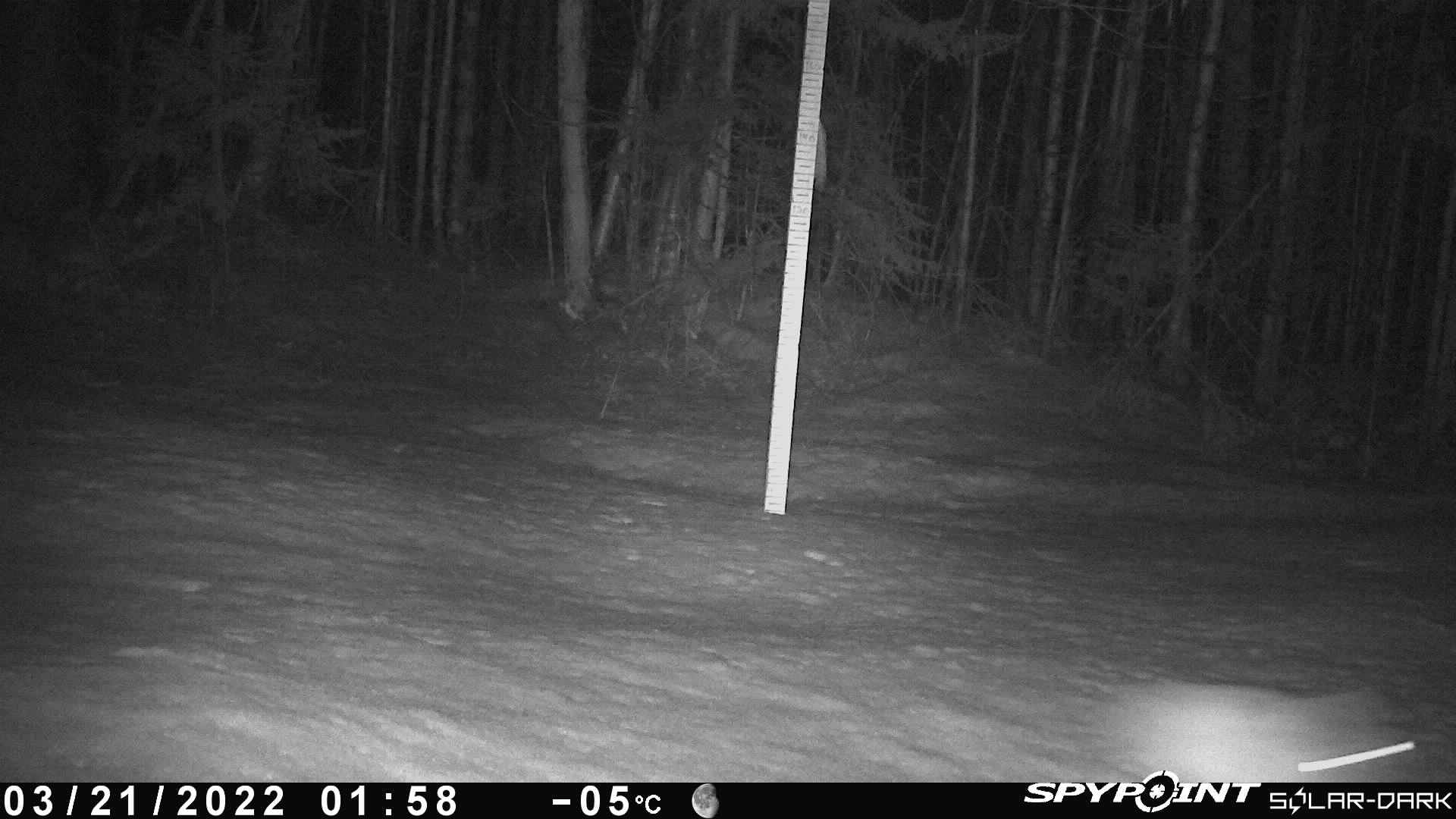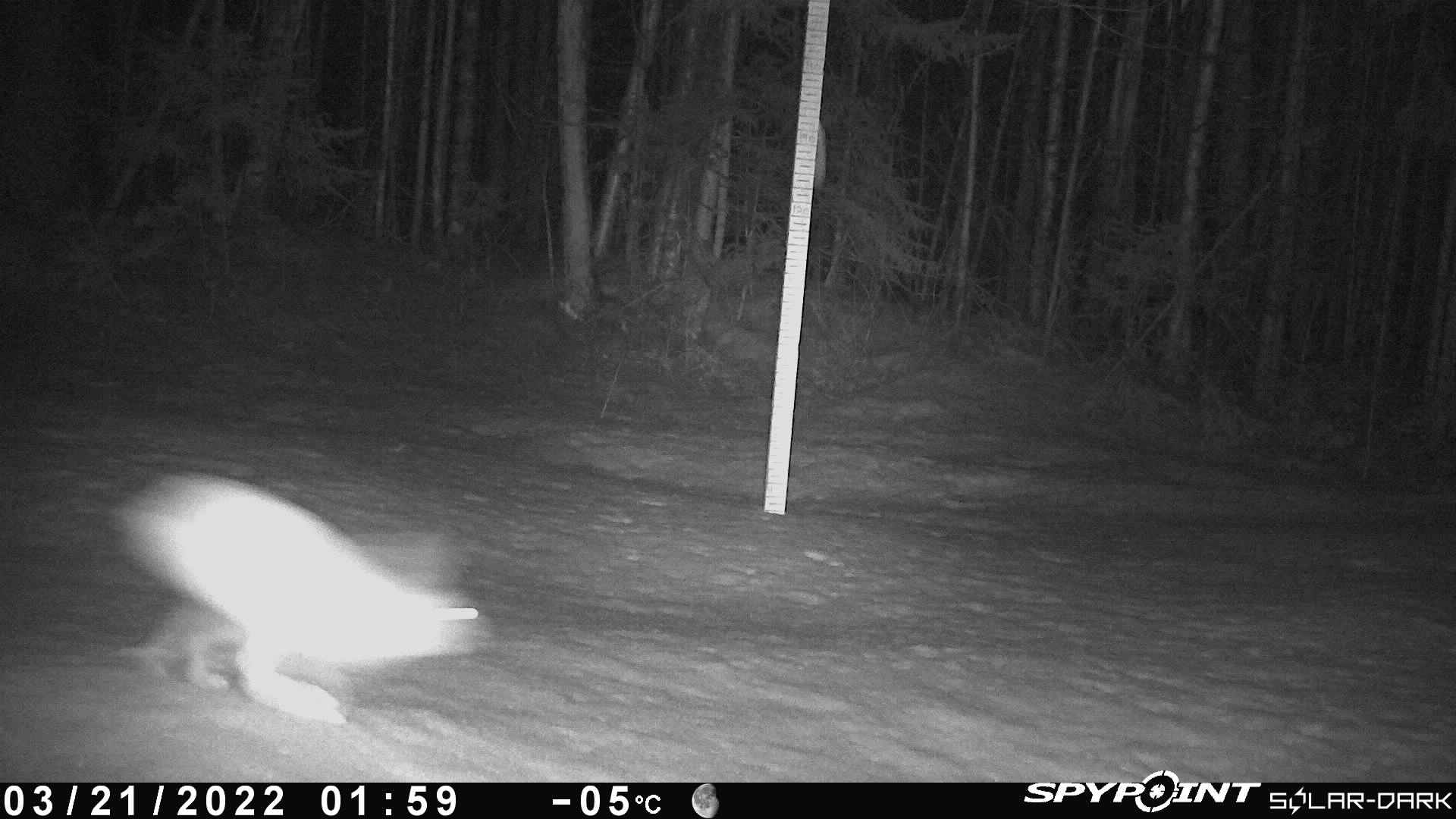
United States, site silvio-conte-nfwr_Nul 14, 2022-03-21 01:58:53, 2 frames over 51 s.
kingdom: Animalia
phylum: Chordata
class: Mammalia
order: Lagomorpha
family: Leporidae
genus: Lepus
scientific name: Lepus americanus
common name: snowshoe hare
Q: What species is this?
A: Snowshoe hare (Lepus americanus).